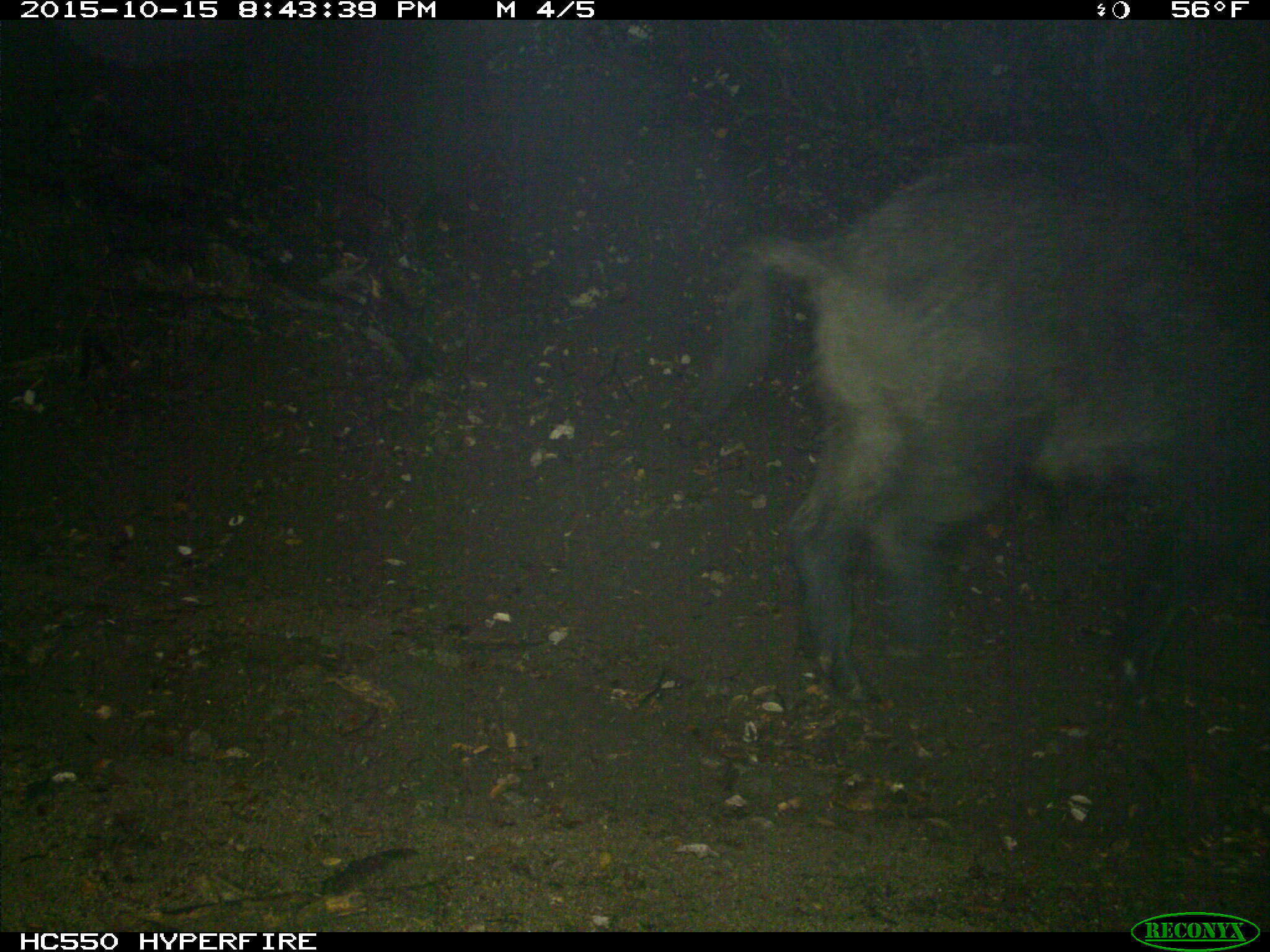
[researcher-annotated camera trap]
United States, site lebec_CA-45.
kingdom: Animalia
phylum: Chordata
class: Mammalia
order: Artiodactyla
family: Suidae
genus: Sus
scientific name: Sus scrofa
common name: wild boar